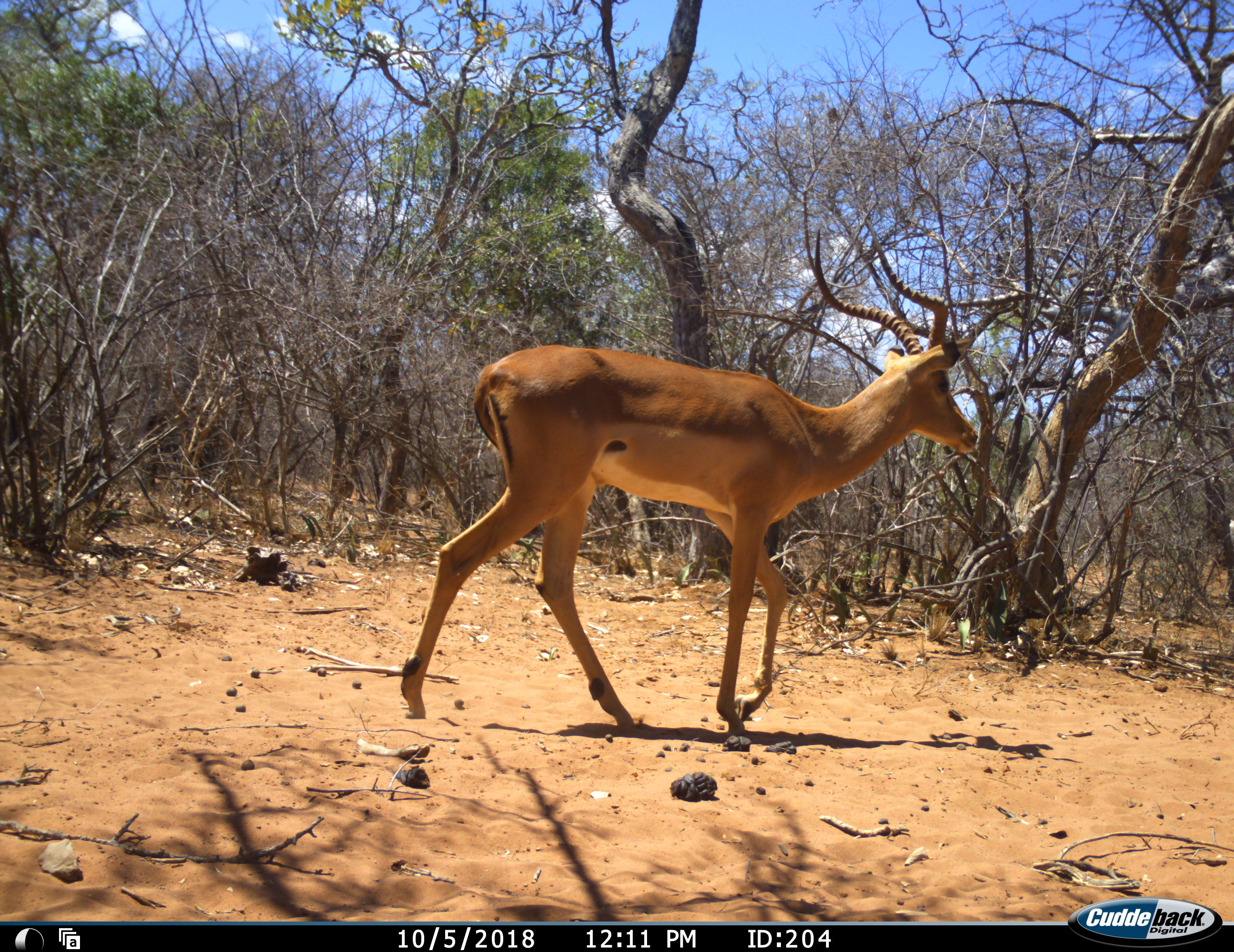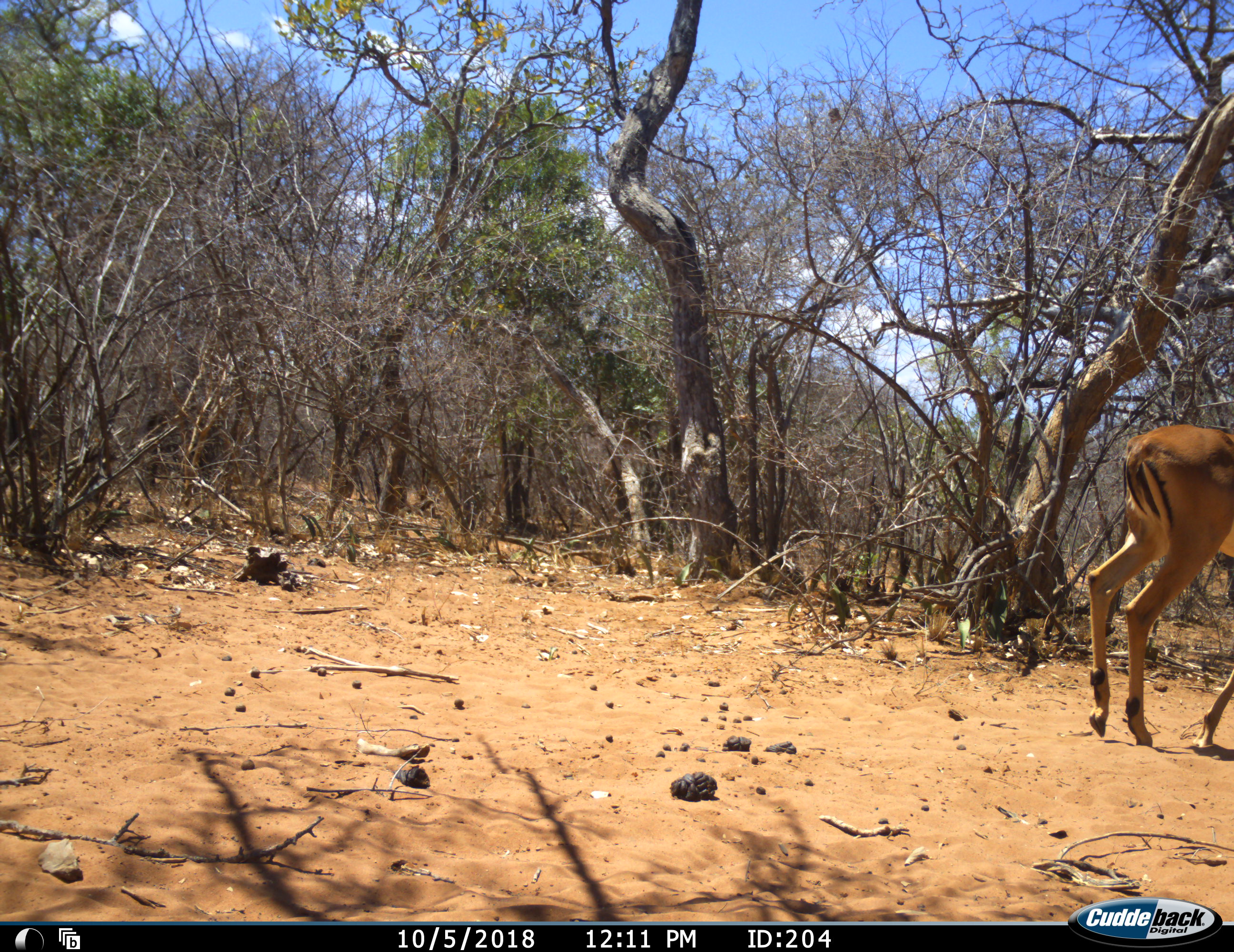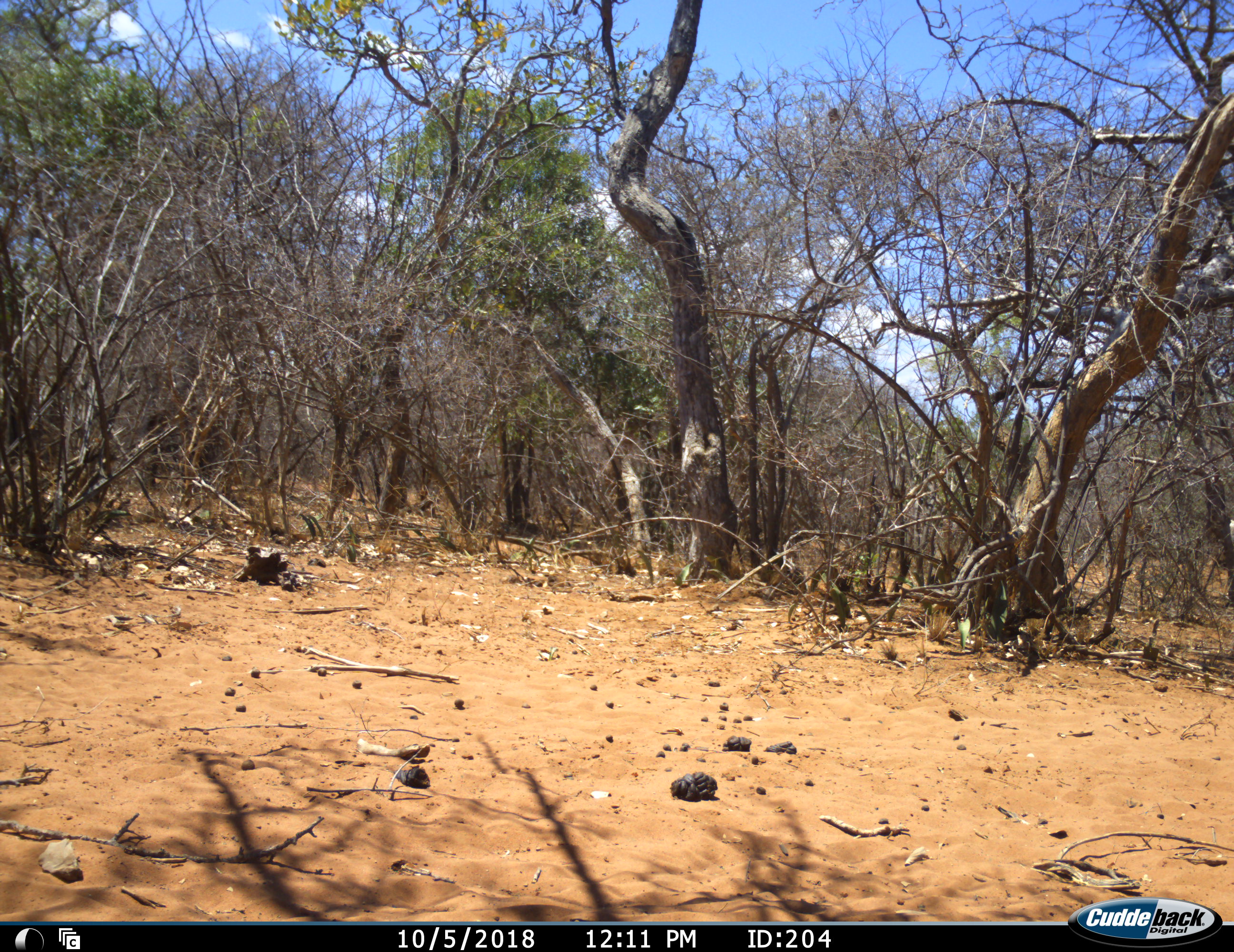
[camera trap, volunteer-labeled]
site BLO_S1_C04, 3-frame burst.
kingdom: Animalia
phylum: Chordata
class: Mammalia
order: Artiodactyla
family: Bovidae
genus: Aepyceros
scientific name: Aepyceros melampus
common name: impala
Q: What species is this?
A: Impala (Aepyceros melampus).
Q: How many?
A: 1.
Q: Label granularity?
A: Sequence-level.